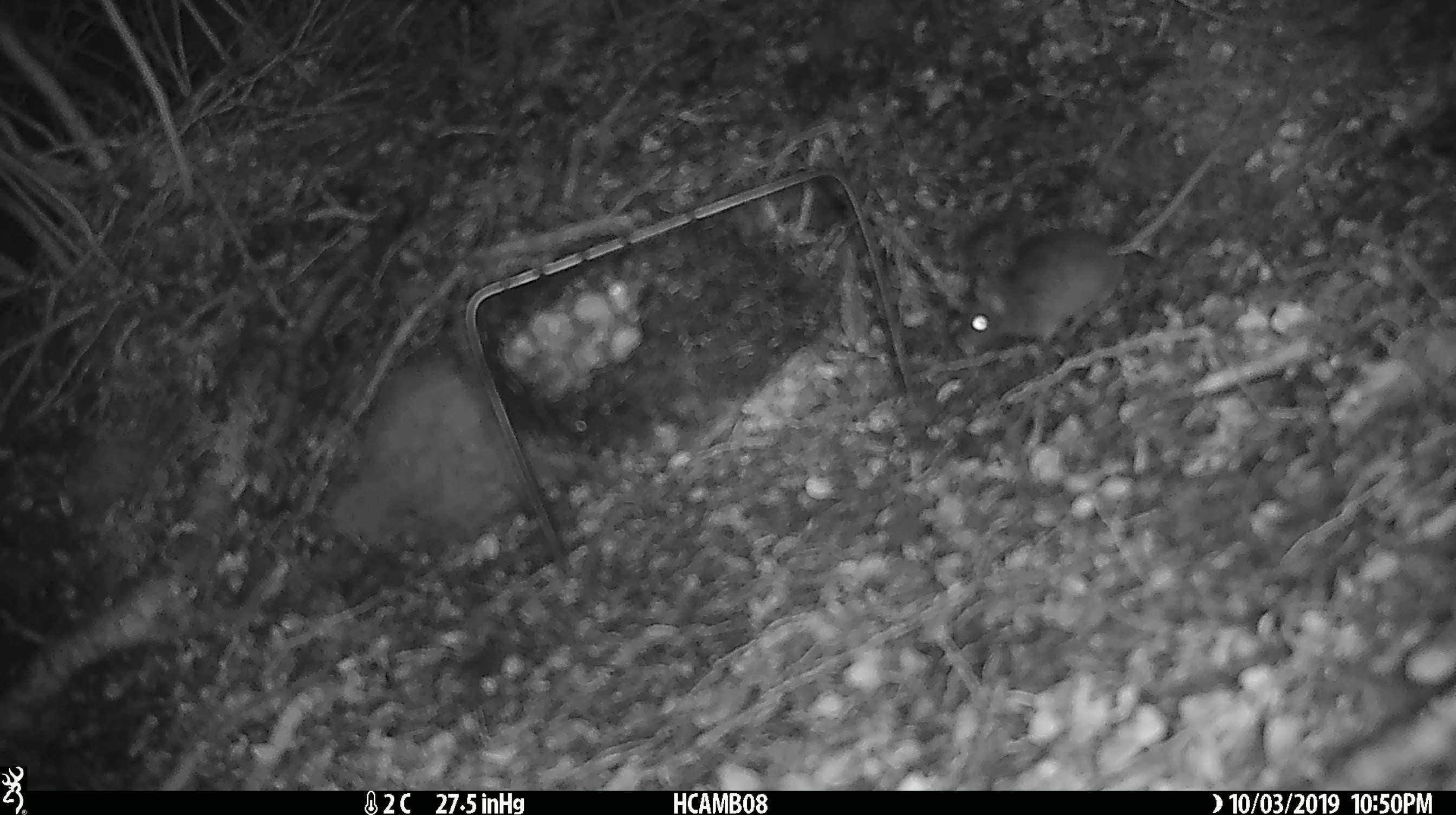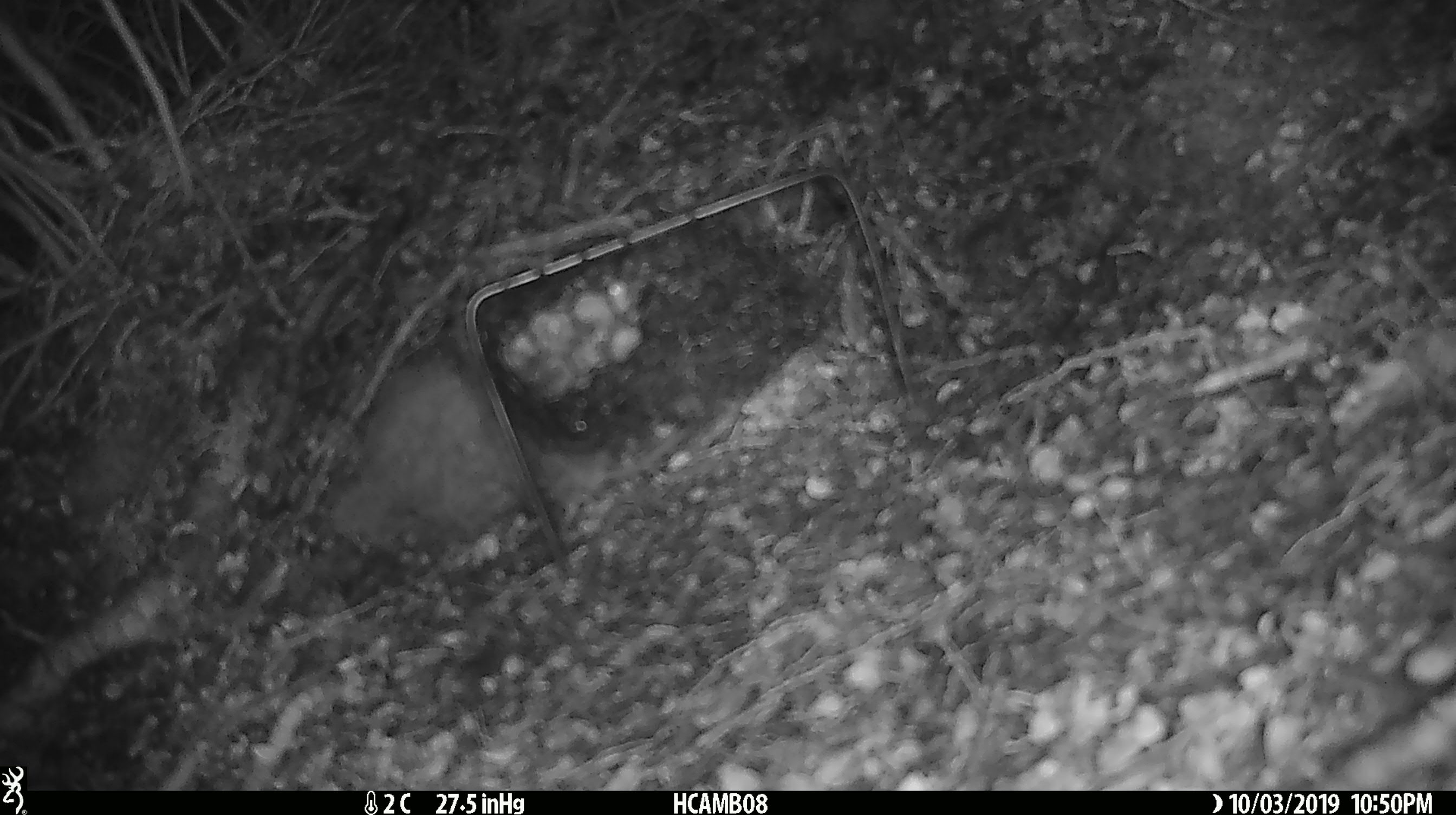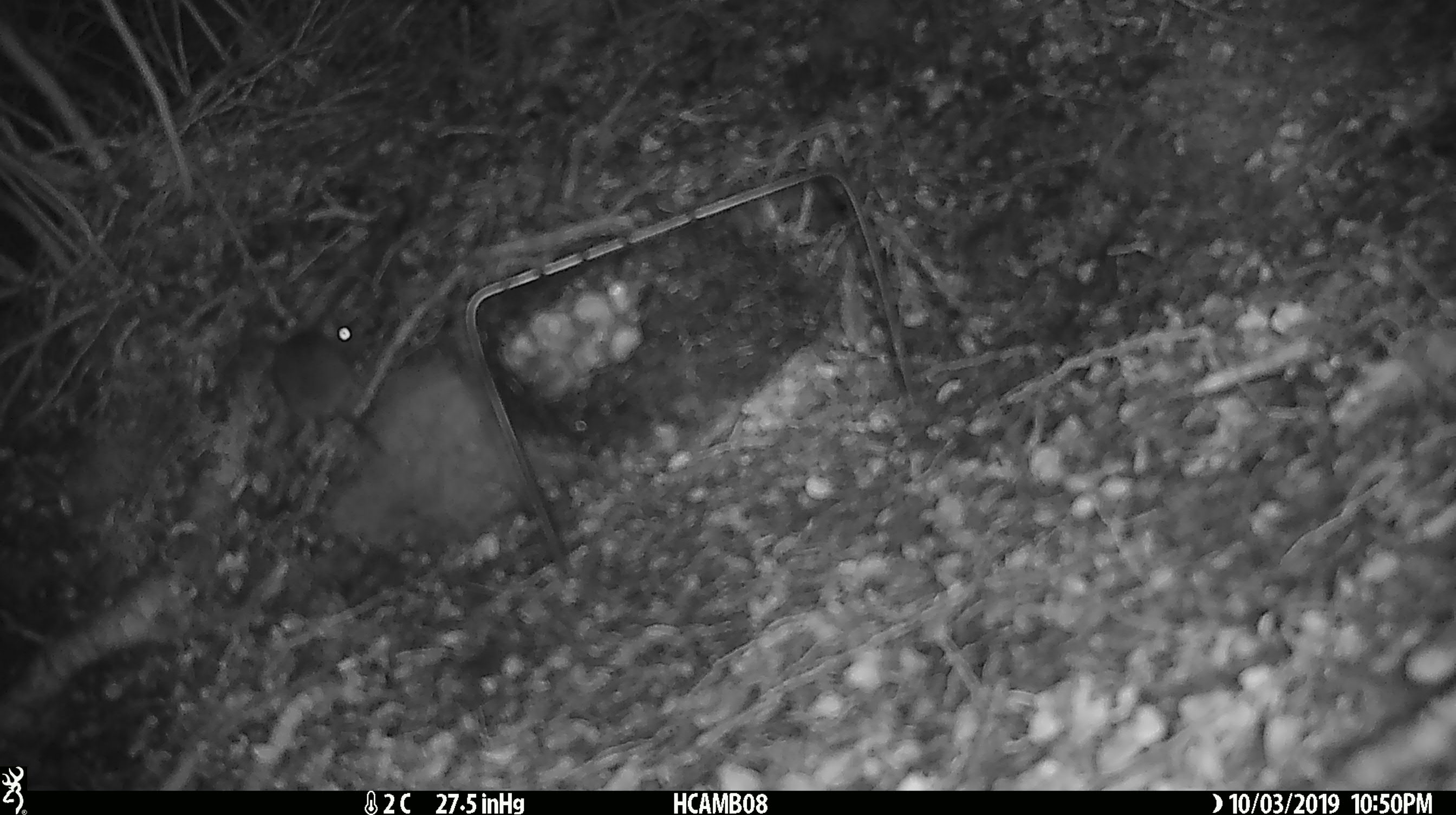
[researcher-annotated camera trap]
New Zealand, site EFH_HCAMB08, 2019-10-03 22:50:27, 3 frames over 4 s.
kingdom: Animalia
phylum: Chordata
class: Mammalia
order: Rodentia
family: Muridae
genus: Mus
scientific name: Mus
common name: mouse